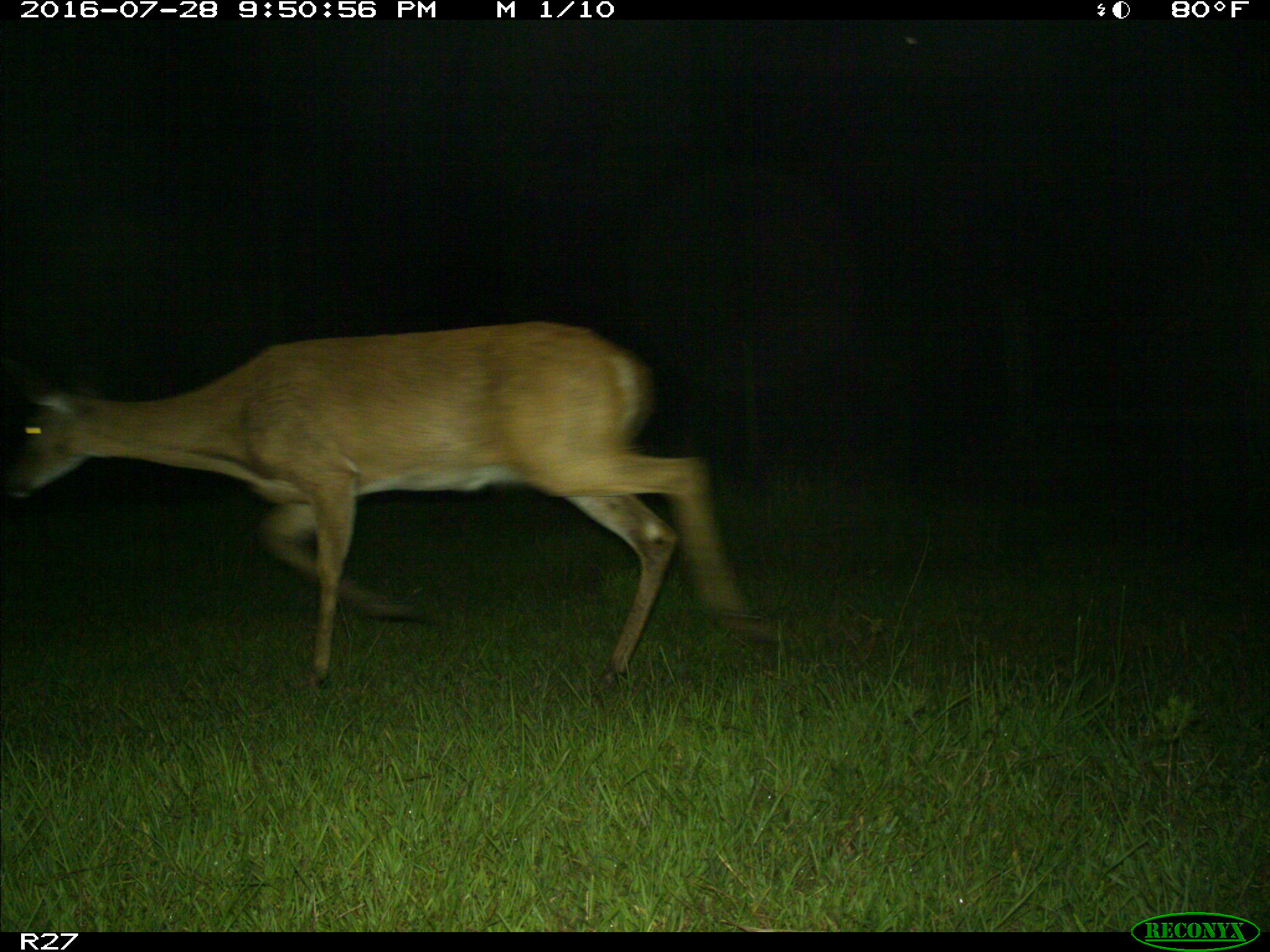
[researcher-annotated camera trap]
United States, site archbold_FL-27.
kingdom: Animalia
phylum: Chordata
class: Mammalia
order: Artiodactyla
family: Cervidae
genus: Odocoileus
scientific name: Odocoileus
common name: deer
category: unidentified deer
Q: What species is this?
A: Unidentified deer (deer) (Odocoileus).